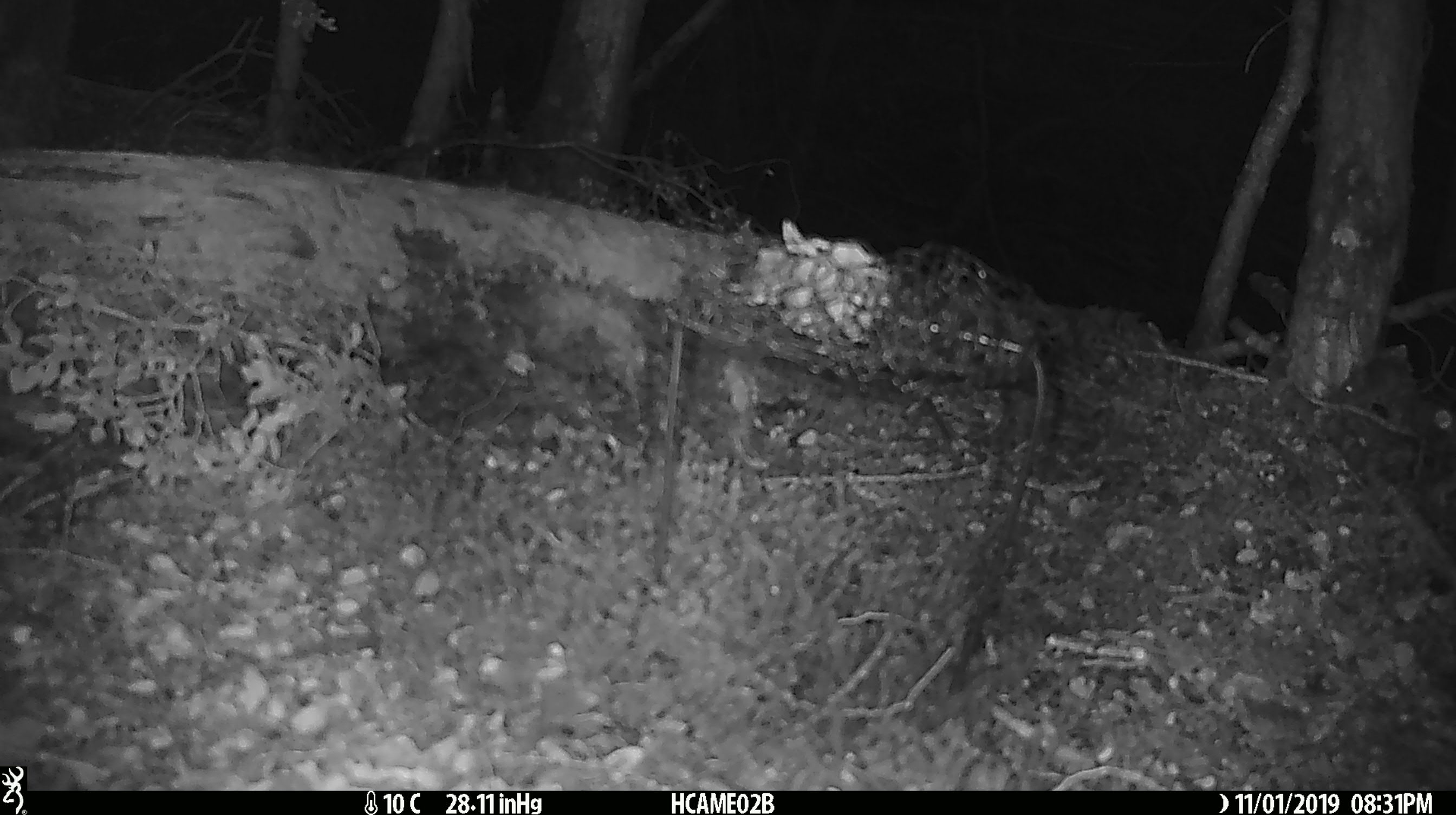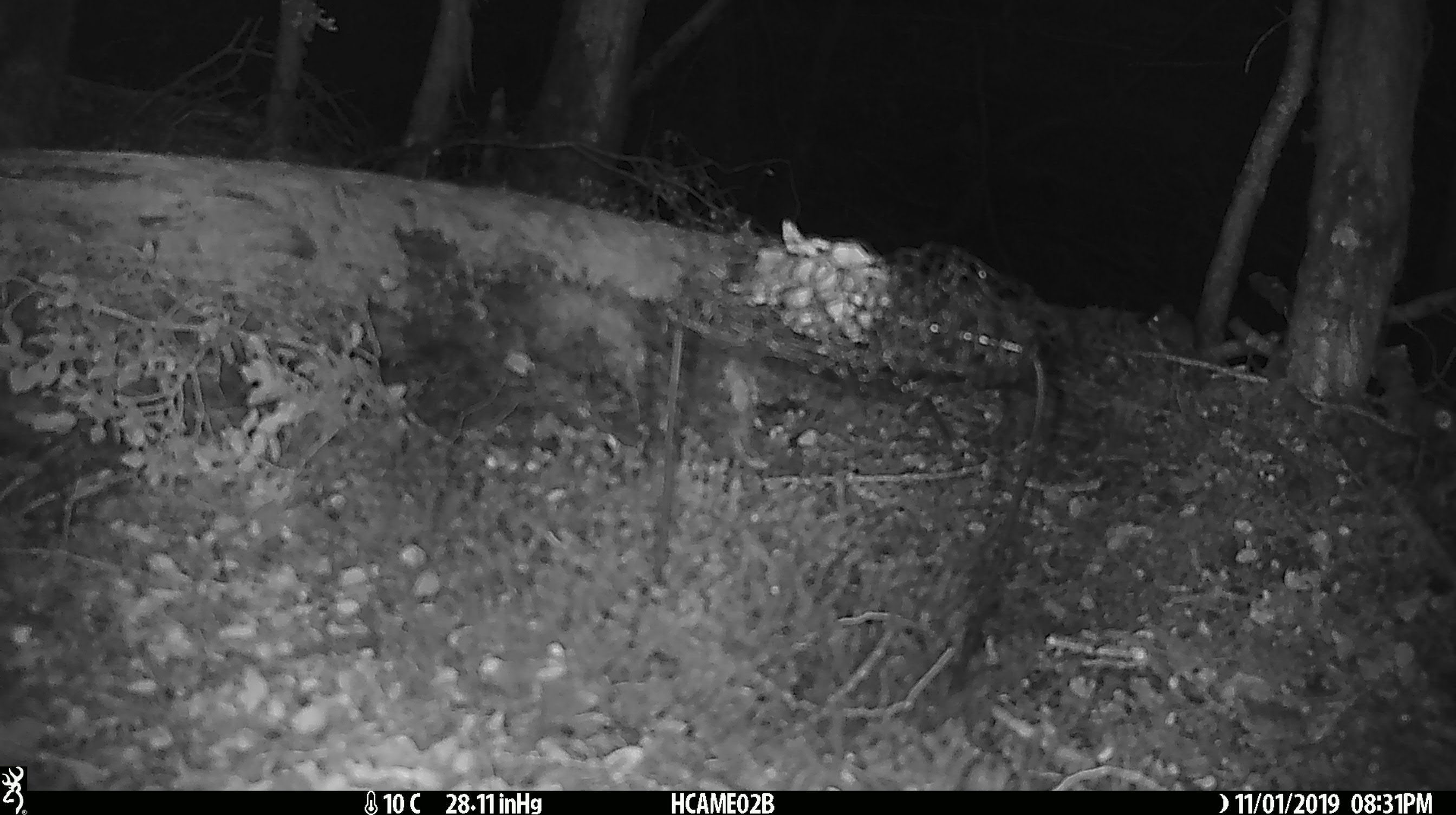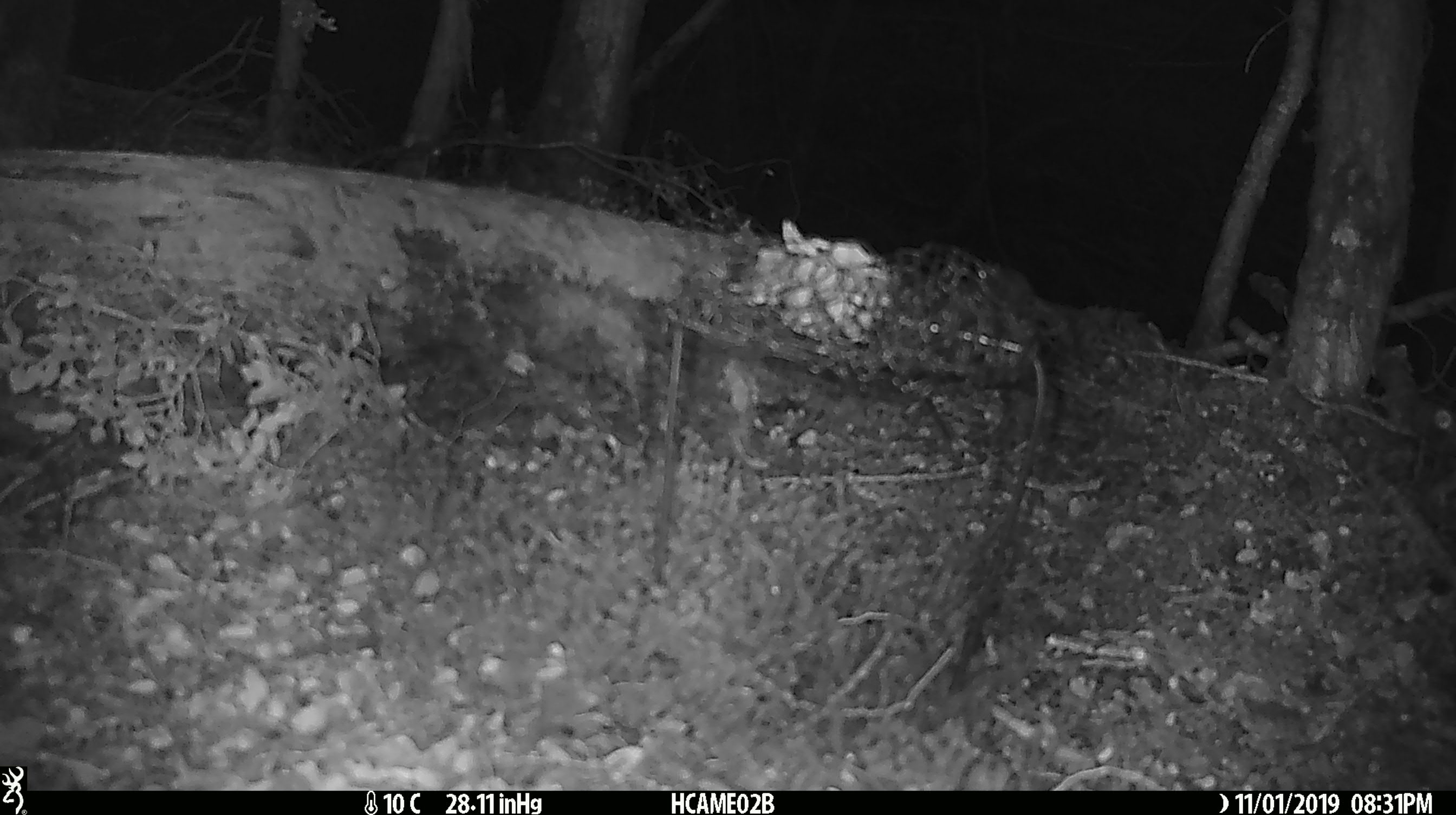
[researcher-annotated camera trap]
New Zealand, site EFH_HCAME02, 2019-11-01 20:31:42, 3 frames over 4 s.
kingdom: Animalia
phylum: Chordata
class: Mammalia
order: Rodentia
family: Muridae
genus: Mus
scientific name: Mus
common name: mouse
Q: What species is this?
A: Mouse (Mus).